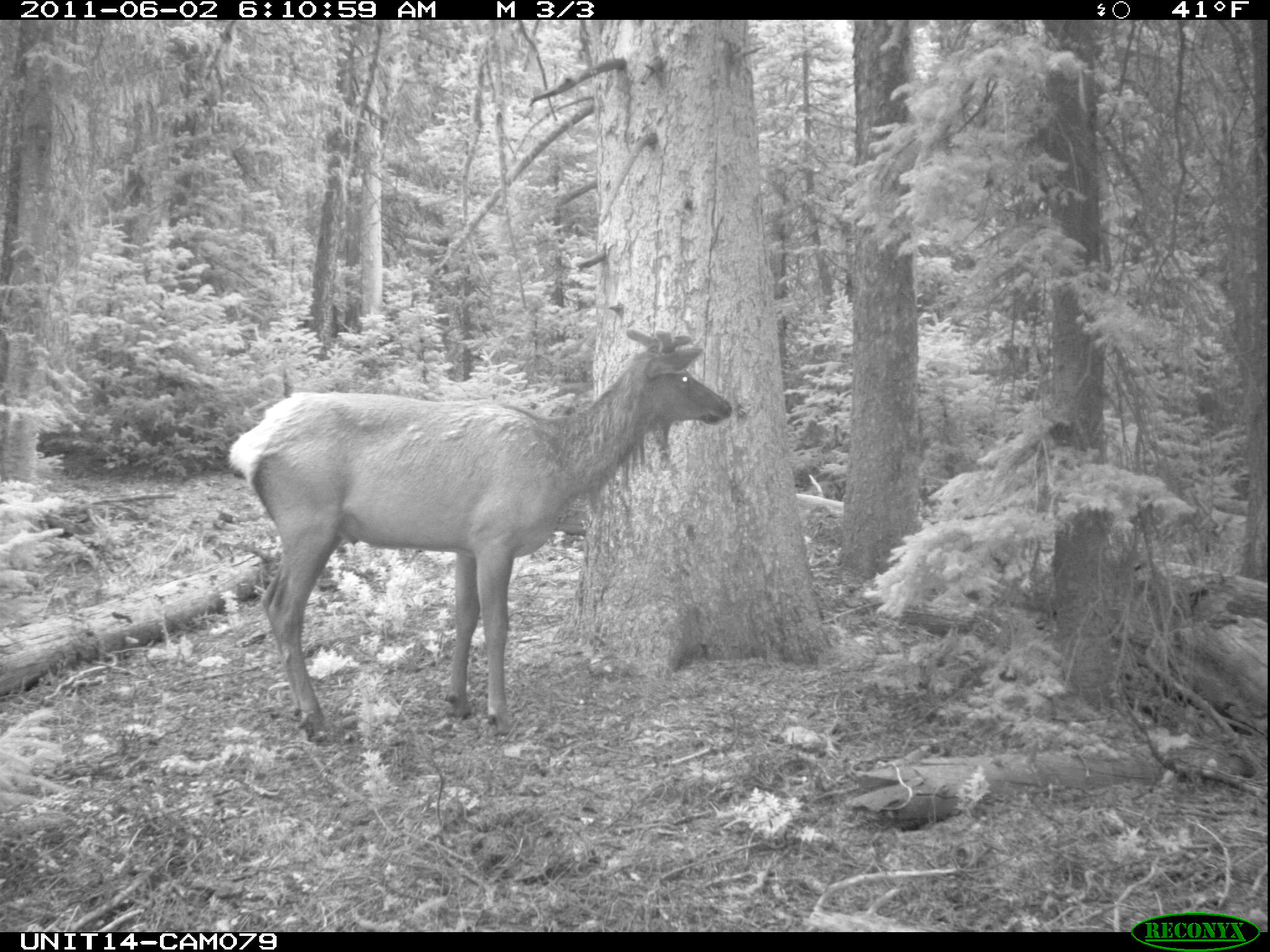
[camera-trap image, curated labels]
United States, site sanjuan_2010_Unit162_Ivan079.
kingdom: Animalia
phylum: Chordata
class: Mammalia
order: Artiodactyla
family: Cervidae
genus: Cervus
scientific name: Cervus elaphus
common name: red deer